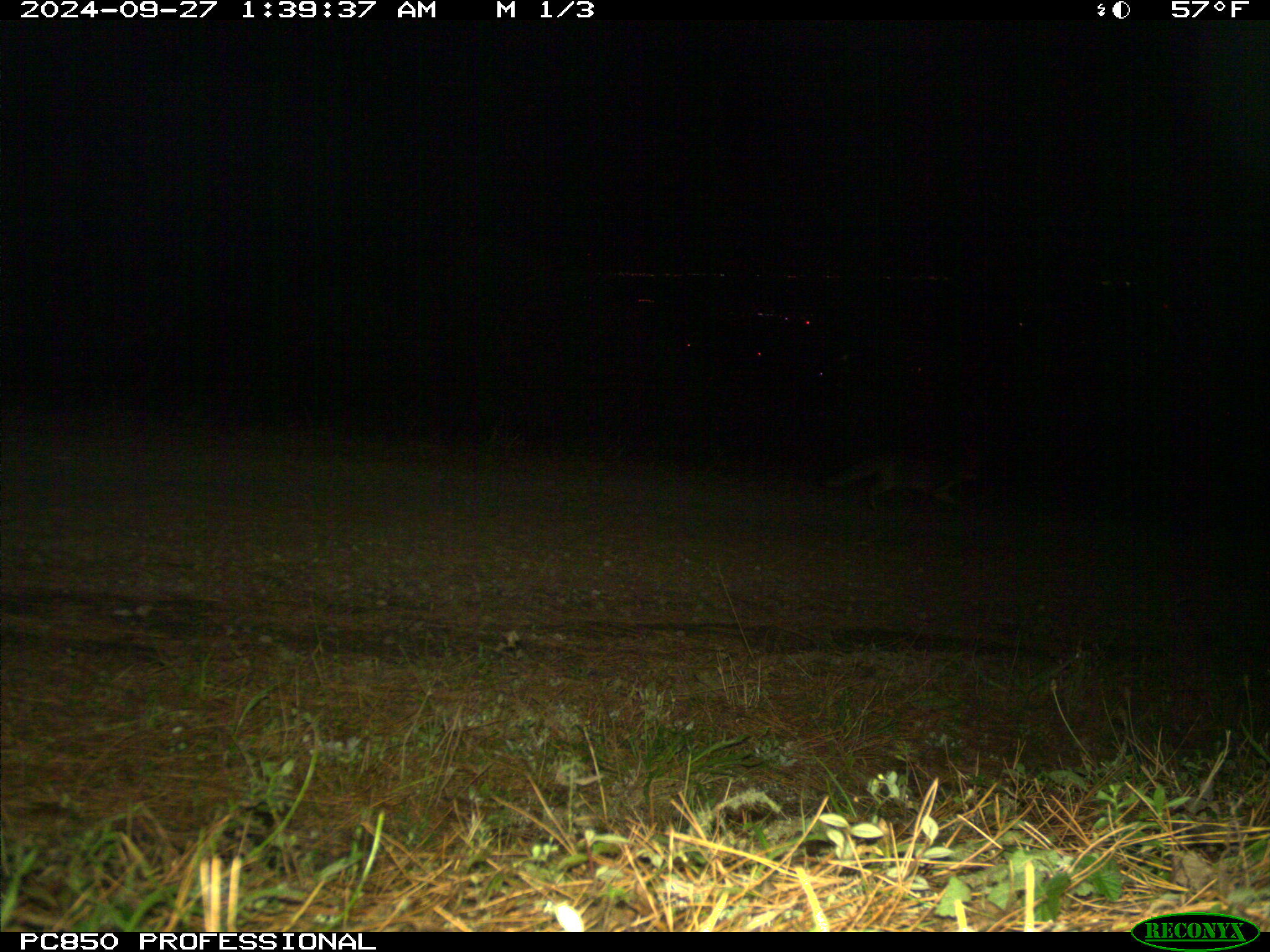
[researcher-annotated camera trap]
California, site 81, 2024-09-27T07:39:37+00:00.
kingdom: Animalia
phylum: Chordata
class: Mammalia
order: Carnivora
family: Canidae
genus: Urocyon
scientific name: Urocyon cinereoargenteus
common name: gray fox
Gray fox (Urocyon cinereoargenteus).